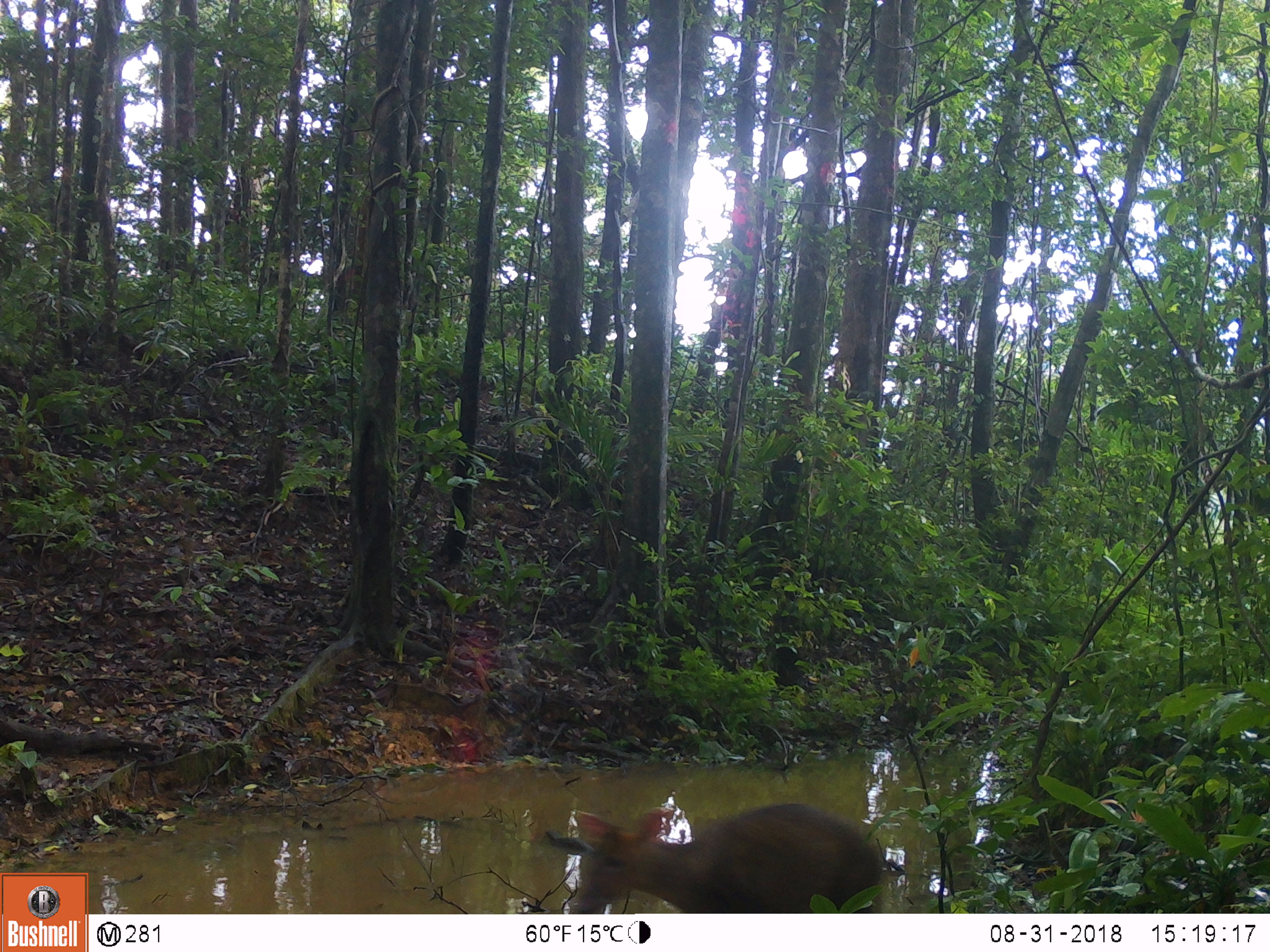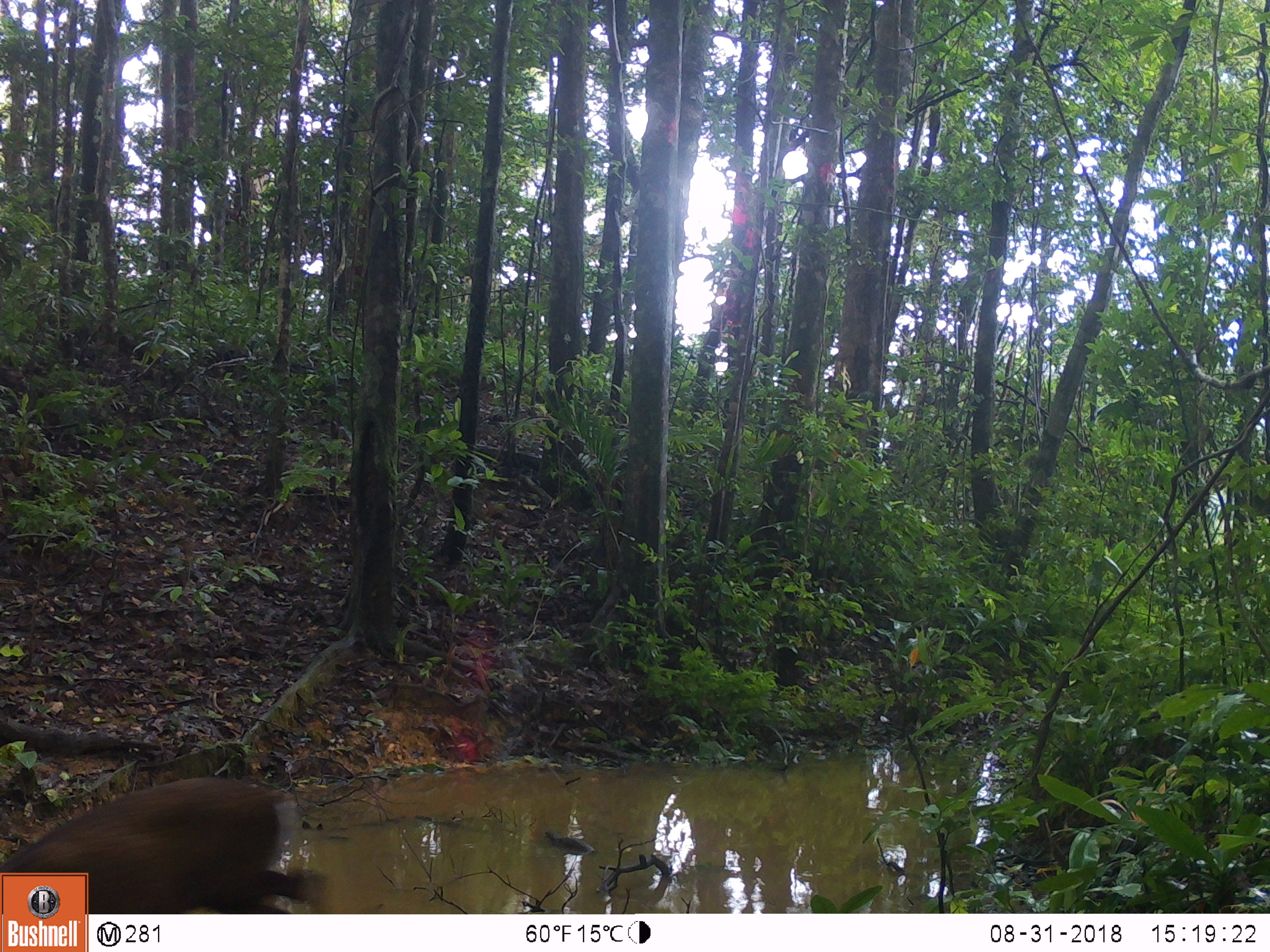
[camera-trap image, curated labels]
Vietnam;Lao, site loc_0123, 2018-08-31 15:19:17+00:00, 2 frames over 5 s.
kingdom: Animalia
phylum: Chordata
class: Mammalia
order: Artiodactyla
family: Cervidae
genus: Muntiacus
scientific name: Muntiacus rooseveltorum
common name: roosevelt's muntjac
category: roosevelts muntjac group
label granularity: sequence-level